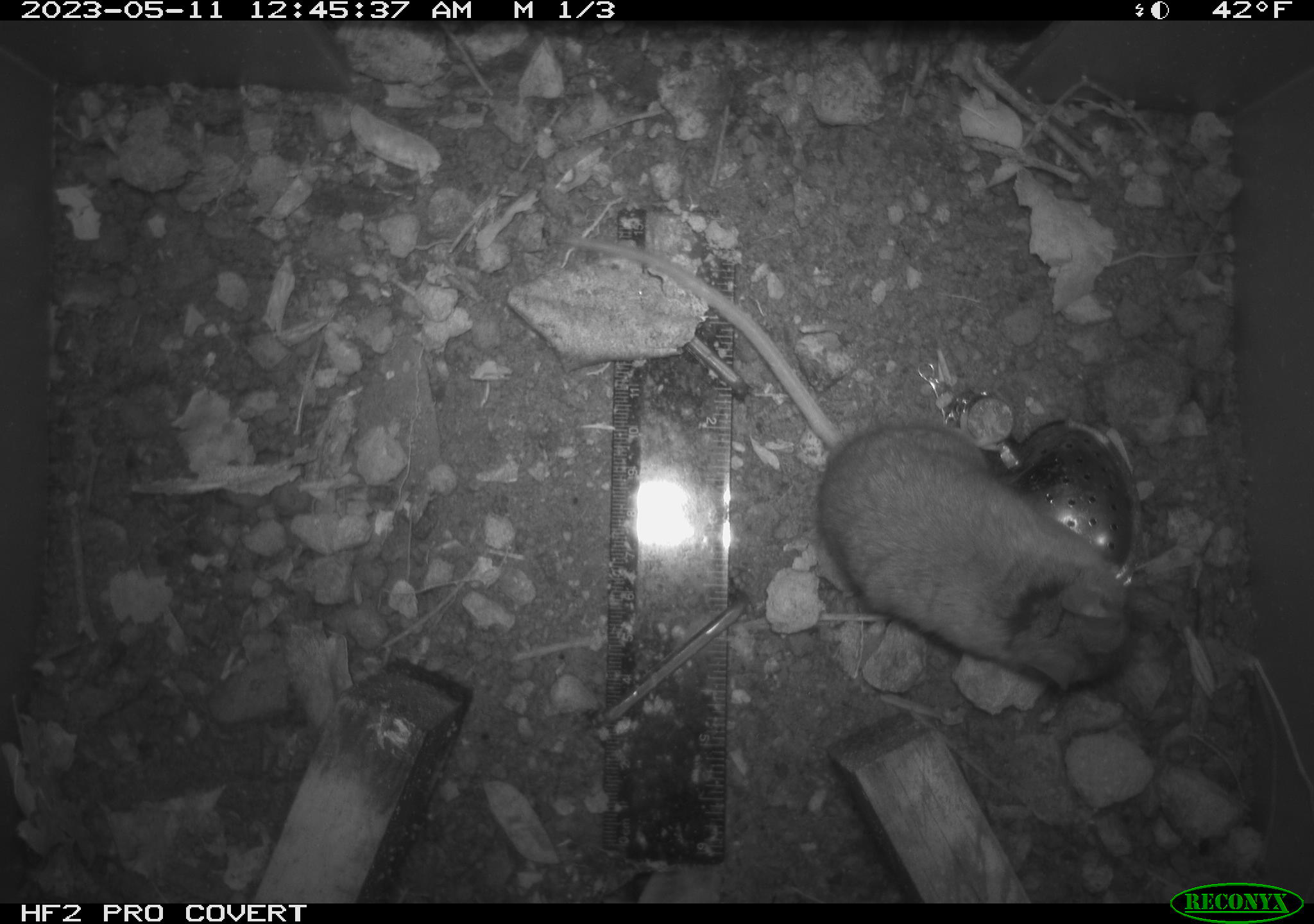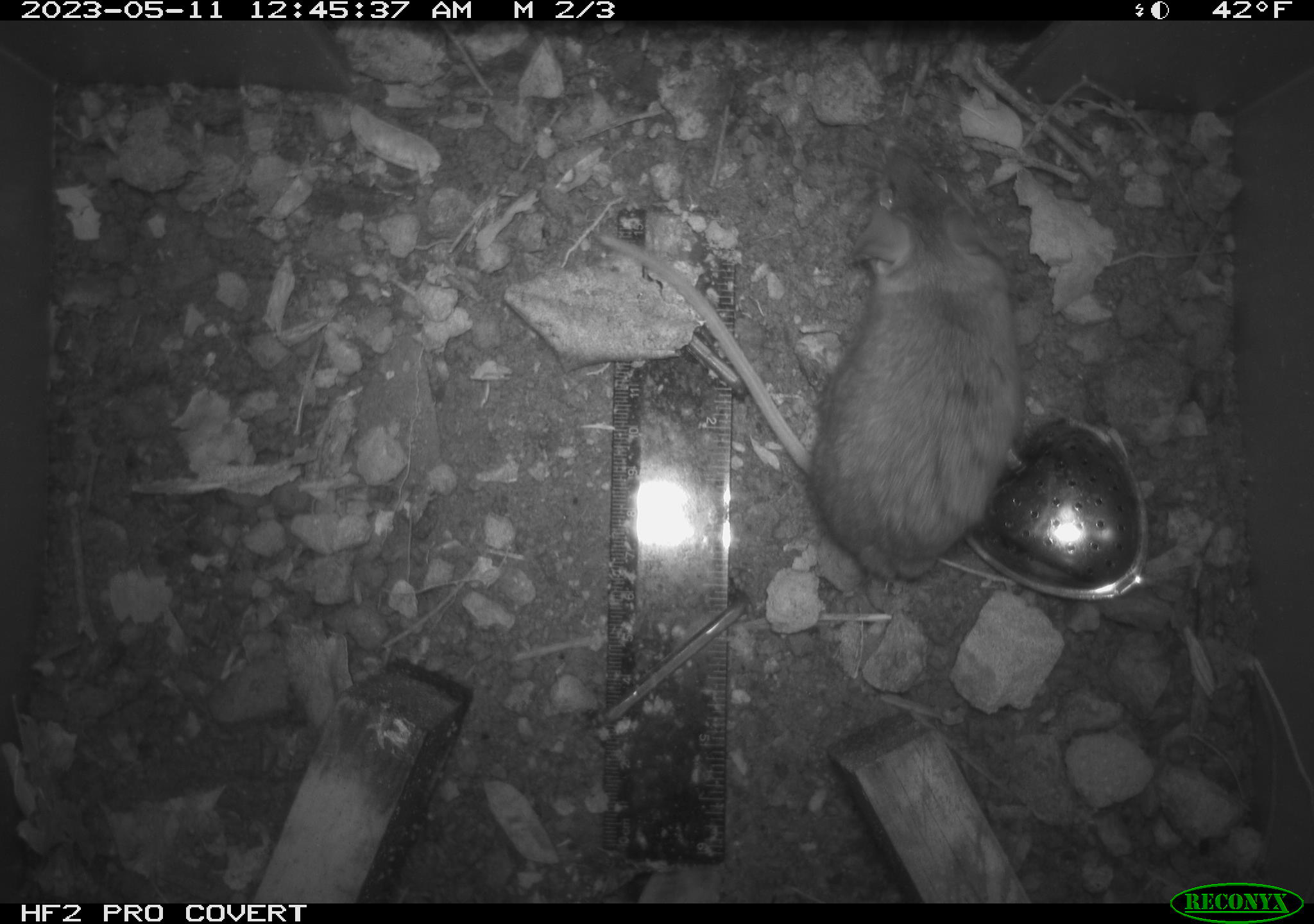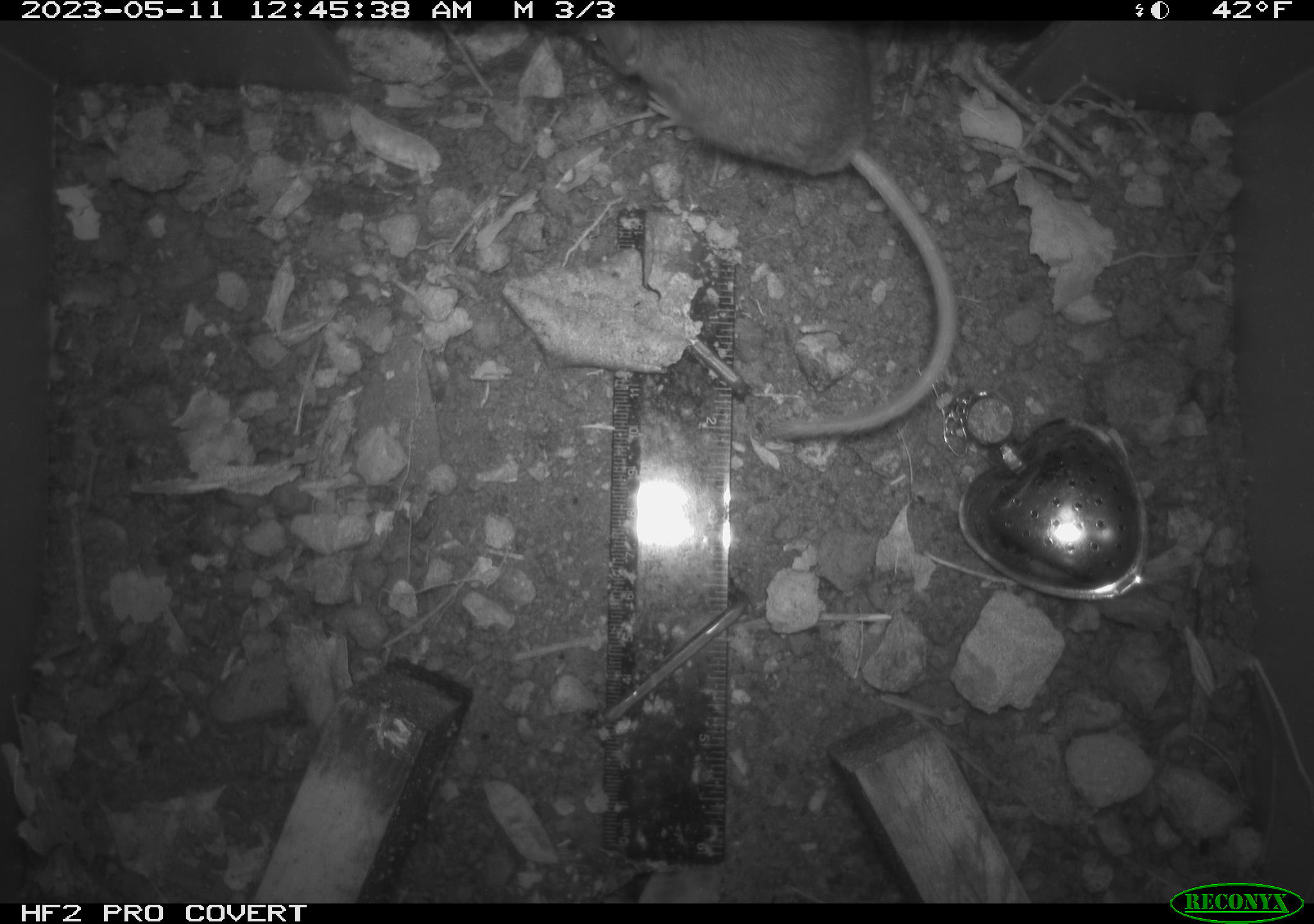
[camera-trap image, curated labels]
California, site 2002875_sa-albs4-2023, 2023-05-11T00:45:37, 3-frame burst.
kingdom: Animalia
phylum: Chordata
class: Mammalia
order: Rodentia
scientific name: Rodentia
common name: mouse species